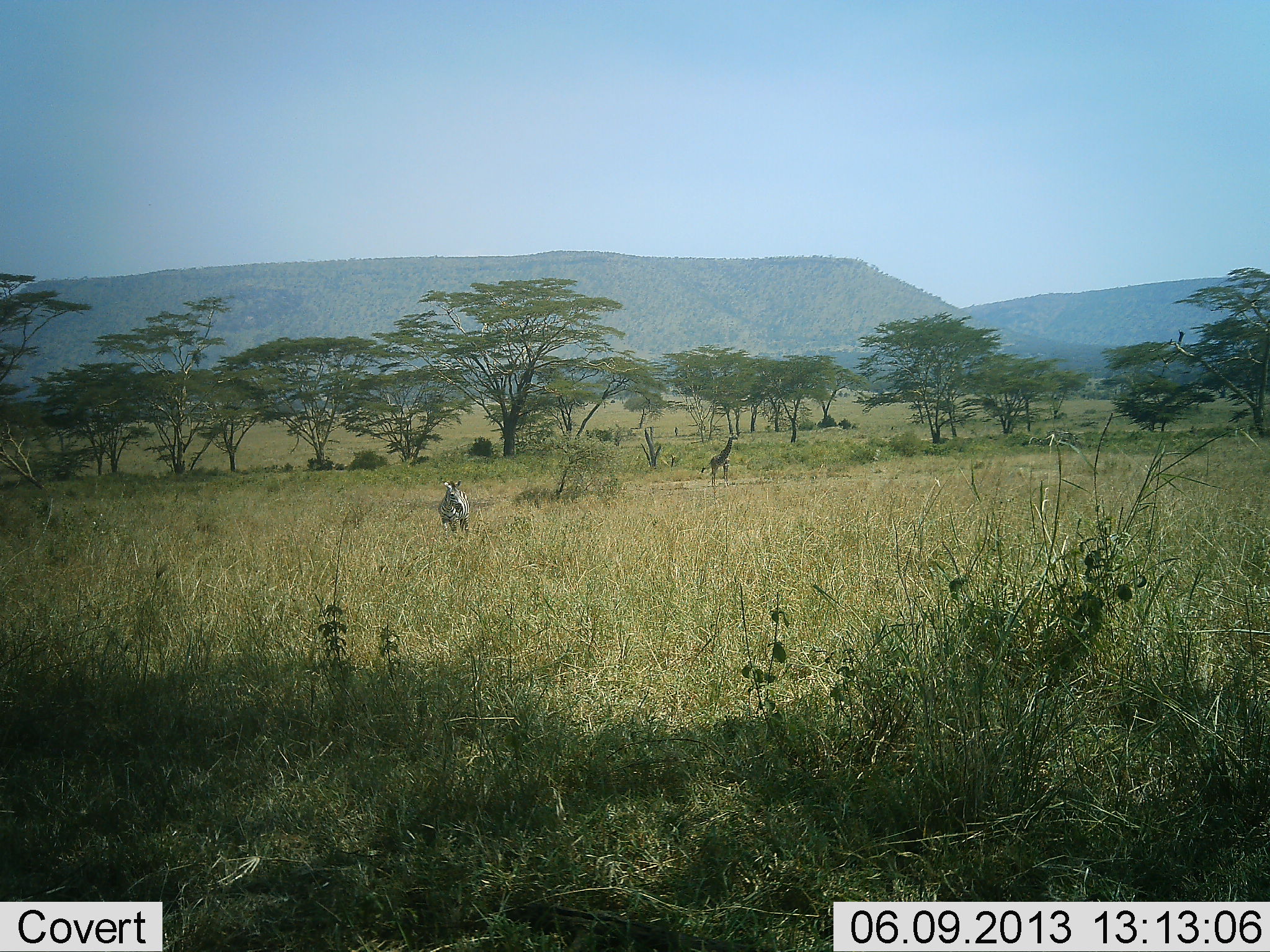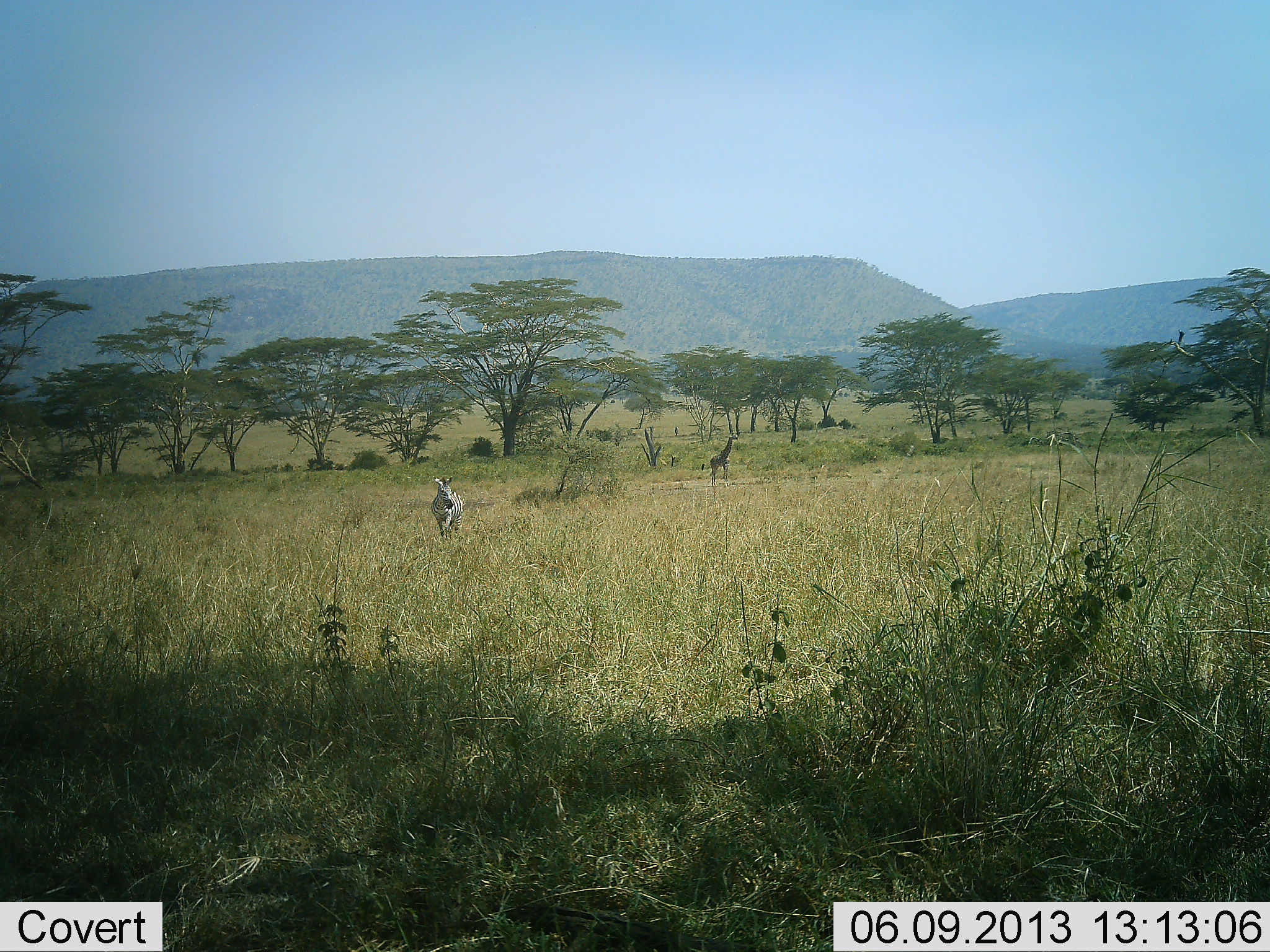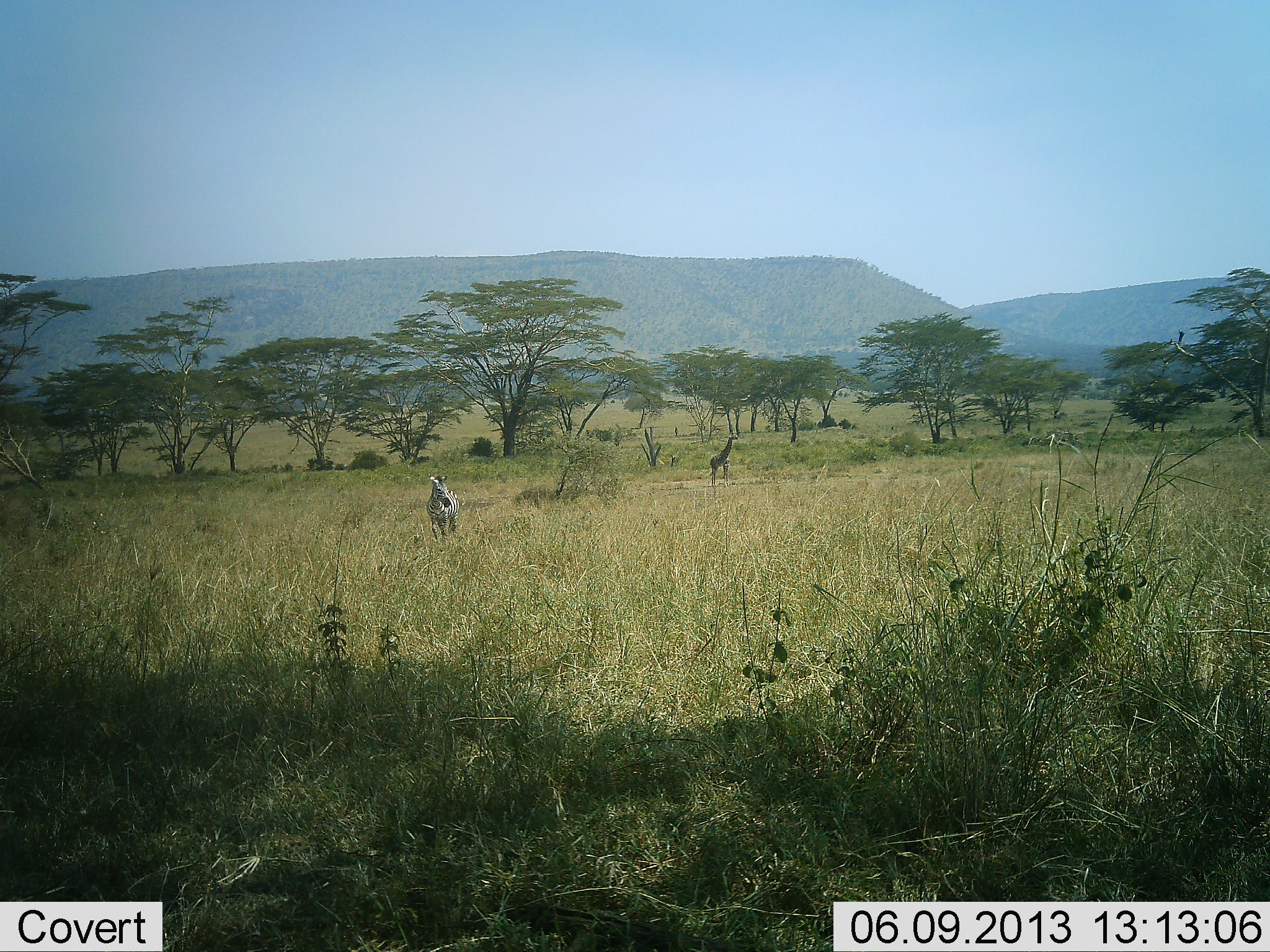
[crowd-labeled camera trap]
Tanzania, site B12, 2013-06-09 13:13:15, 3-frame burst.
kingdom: Animalia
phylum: Chordata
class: Mammalia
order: Perissodactyla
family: Equidae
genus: Equus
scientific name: Equus quagga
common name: plains zebra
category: zebra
Zebra (plains zebra) (Equus quagga), count 1. Behavior (volunteer vote fractions): standing 14%, resting 0%, moving 86%, interacting 0%. Young present (vote fraction): 0%. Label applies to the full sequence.